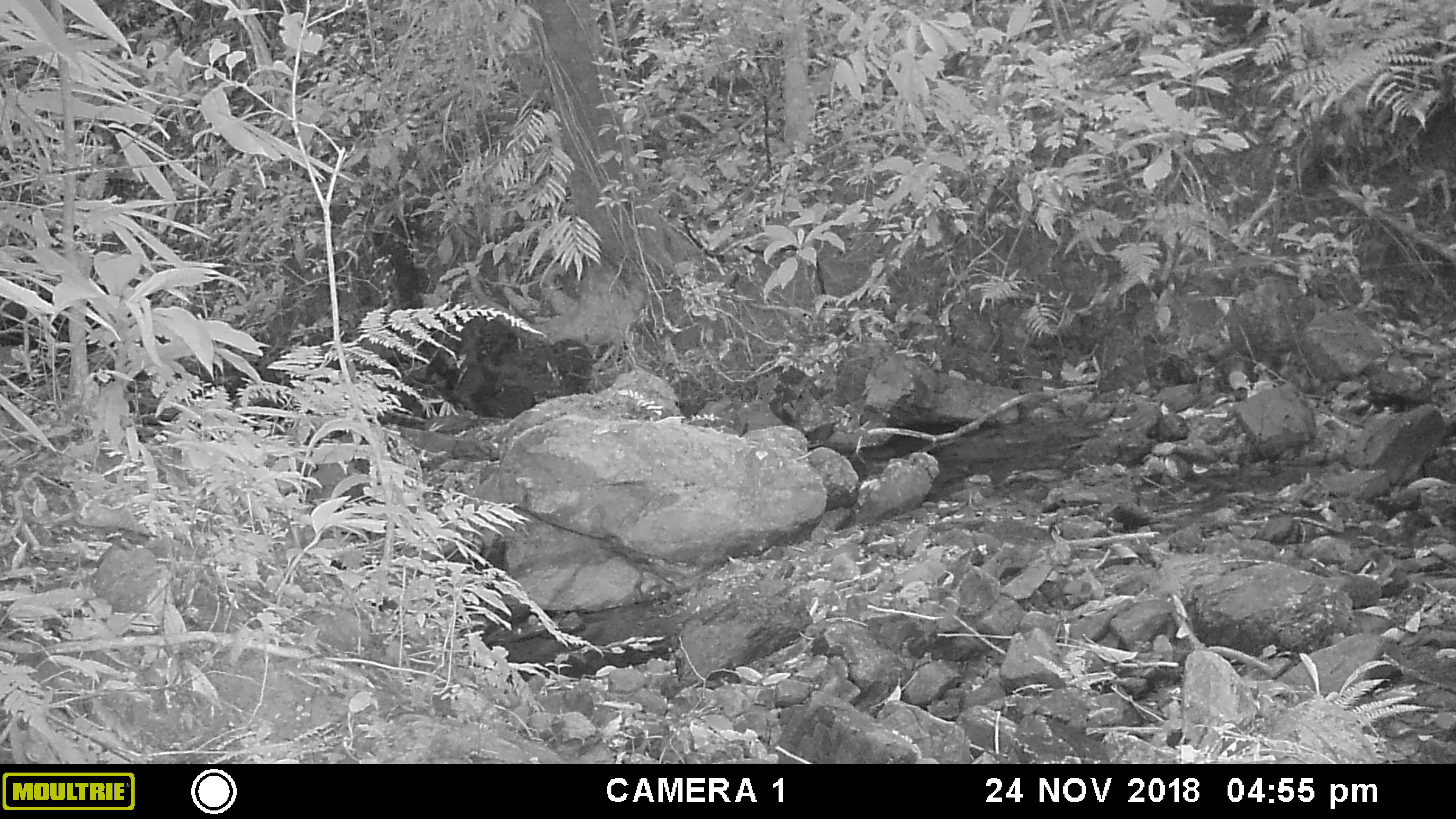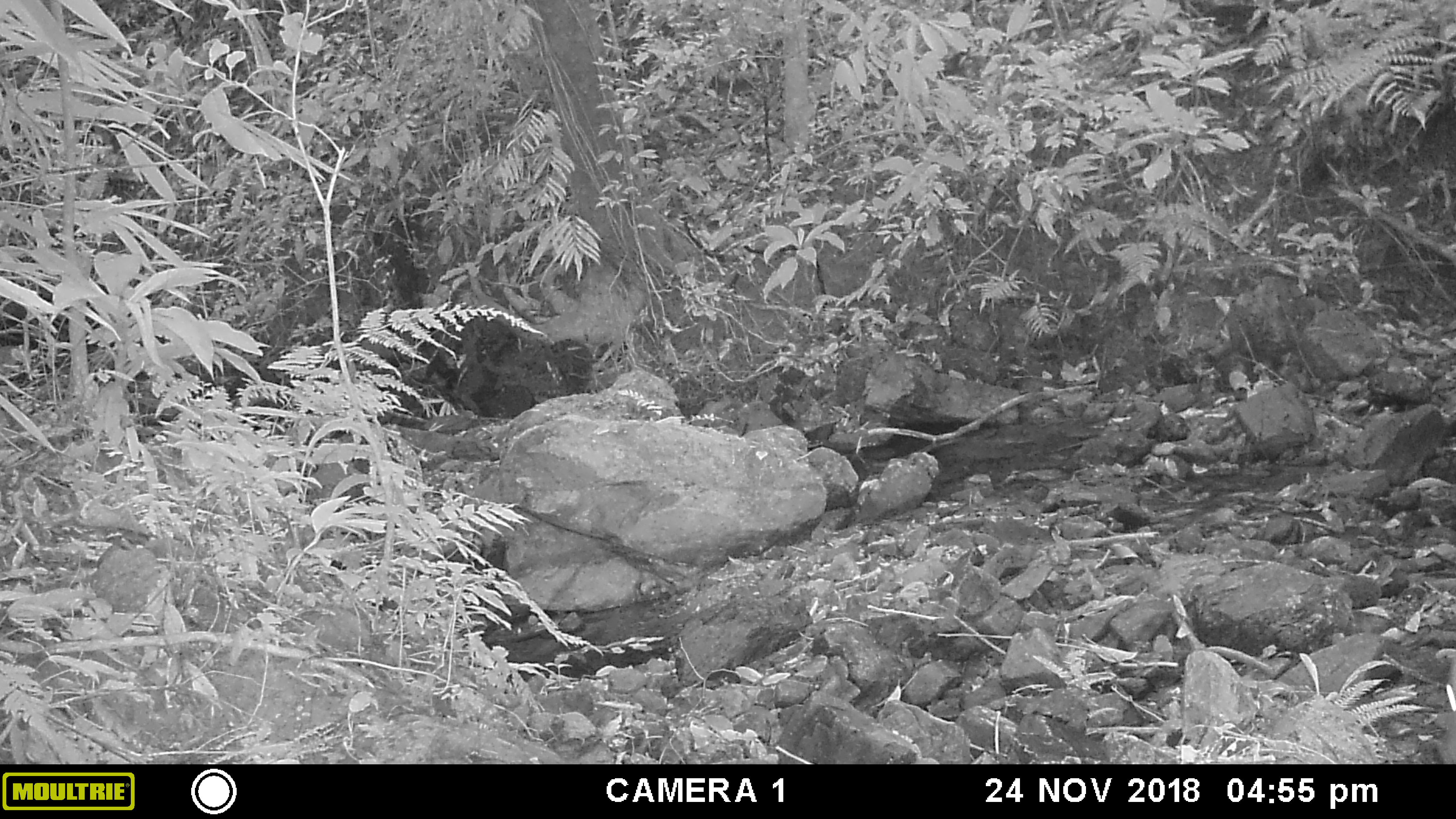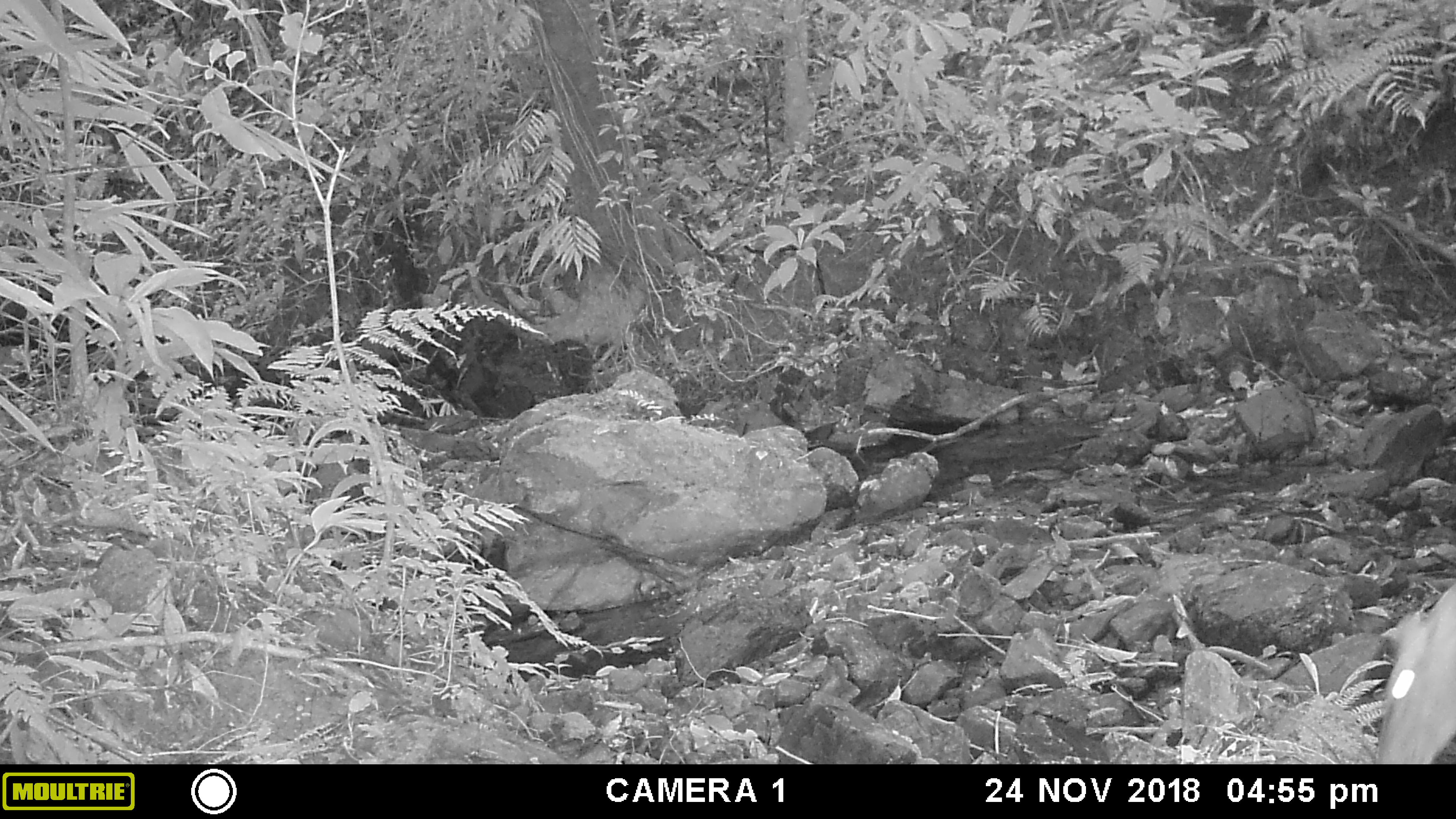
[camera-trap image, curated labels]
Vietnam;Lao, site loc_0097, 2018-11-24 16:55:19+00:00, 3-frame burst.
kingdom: Animalia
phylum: Chordata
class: Mammalia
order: Artiodactyla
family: Cervidae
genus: Muntiacus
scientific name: Muntiacus rooseveltorum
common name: roosevelt's muntjac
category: roosevelts muntjac group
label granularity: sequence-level